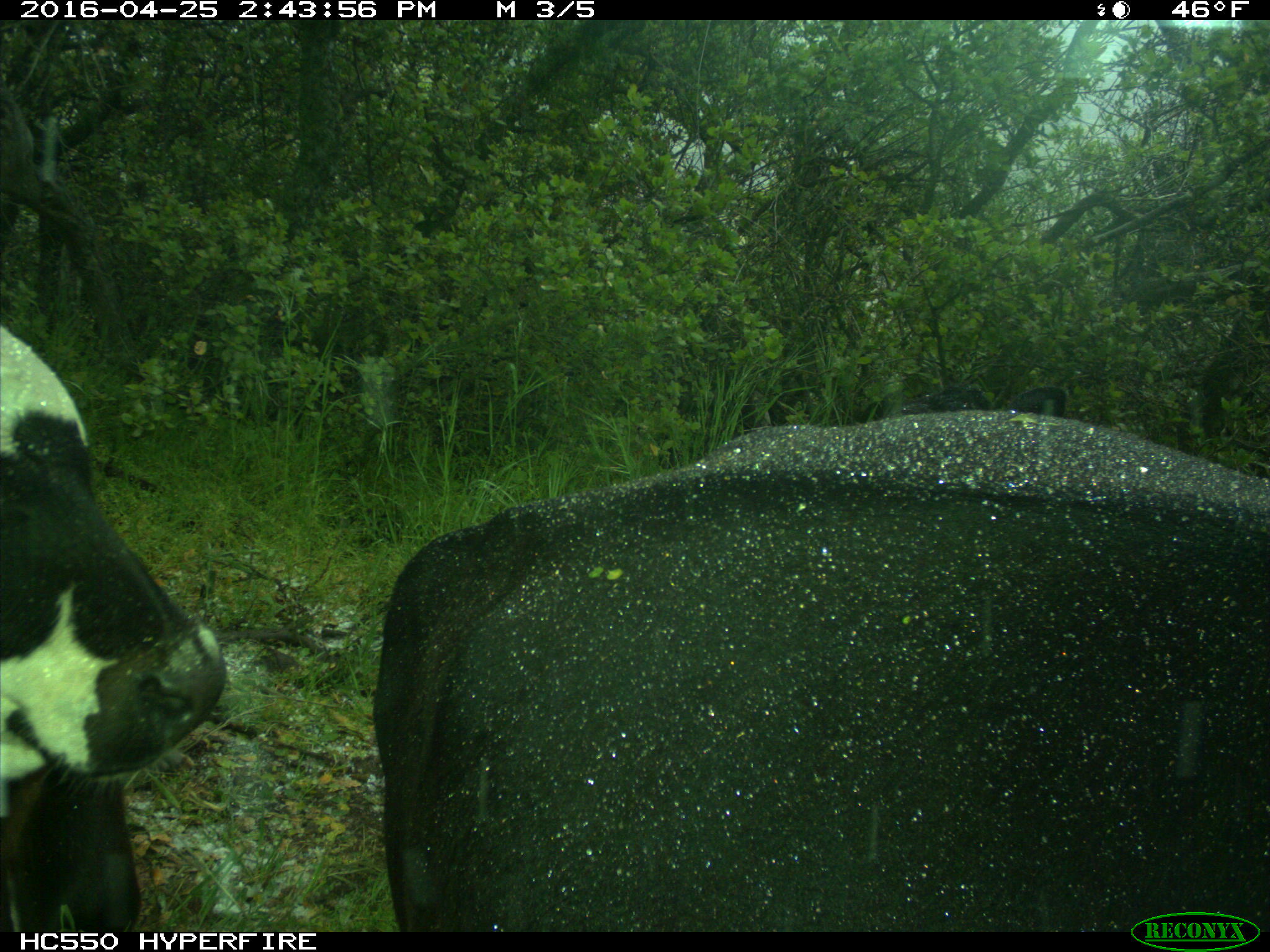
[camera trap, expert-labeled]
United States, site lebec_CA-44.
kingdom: Animalia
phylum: Chordata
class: Mammalia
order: Artiodactyla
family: Bovidae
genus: Bos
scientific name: Bos taurus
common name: domestic cow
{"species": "Bos taurus (domestic cow)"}